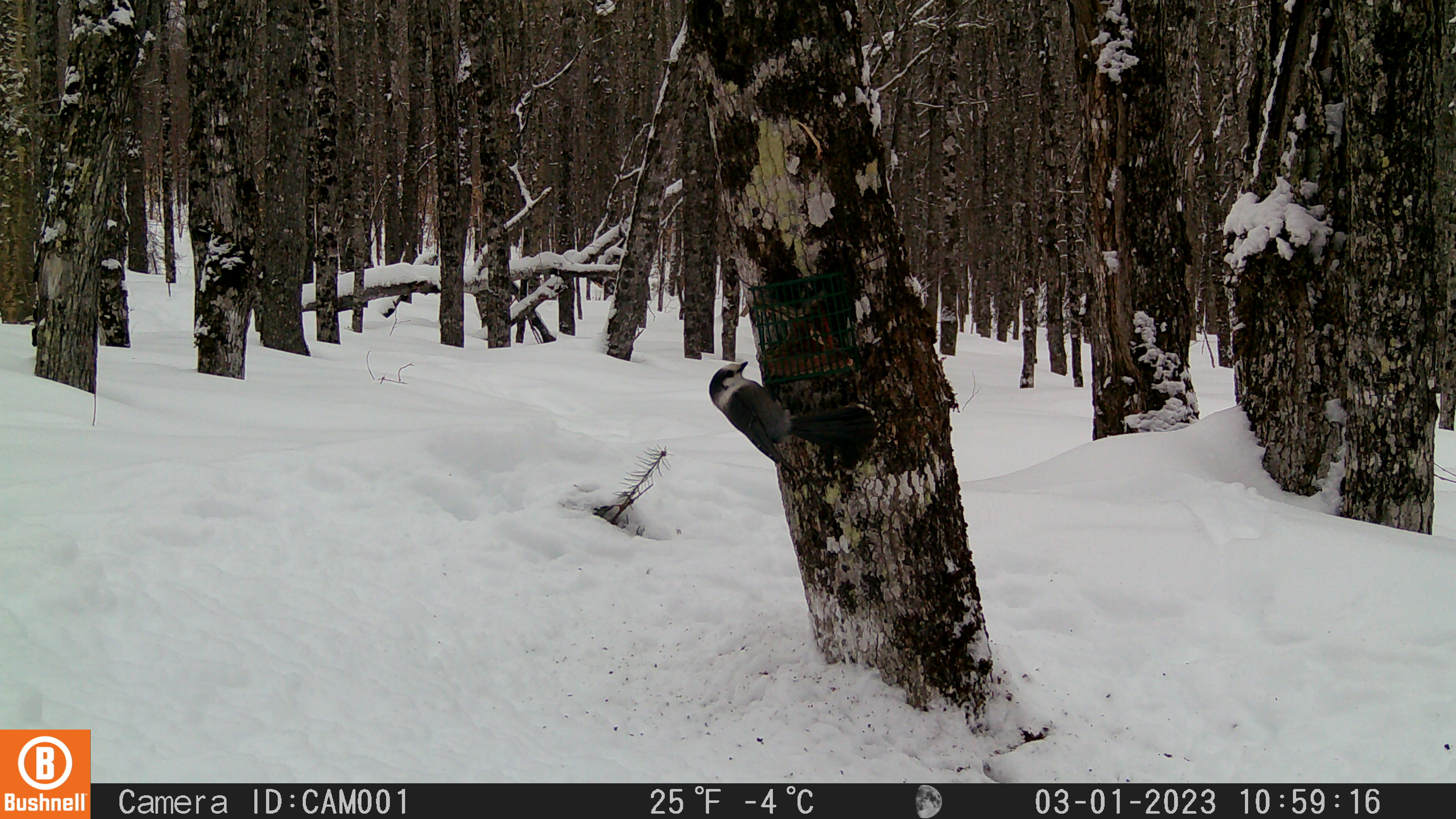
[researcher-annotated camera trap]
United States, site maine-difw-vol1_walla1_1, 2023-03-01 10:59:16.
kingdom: Animalia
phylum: Chordata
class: Aves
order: Passeriformes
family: Corvidae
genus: Perisoreus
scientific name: Perisoreus canadensis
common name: canada jay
Canada jay (Perisoreus canadensis).